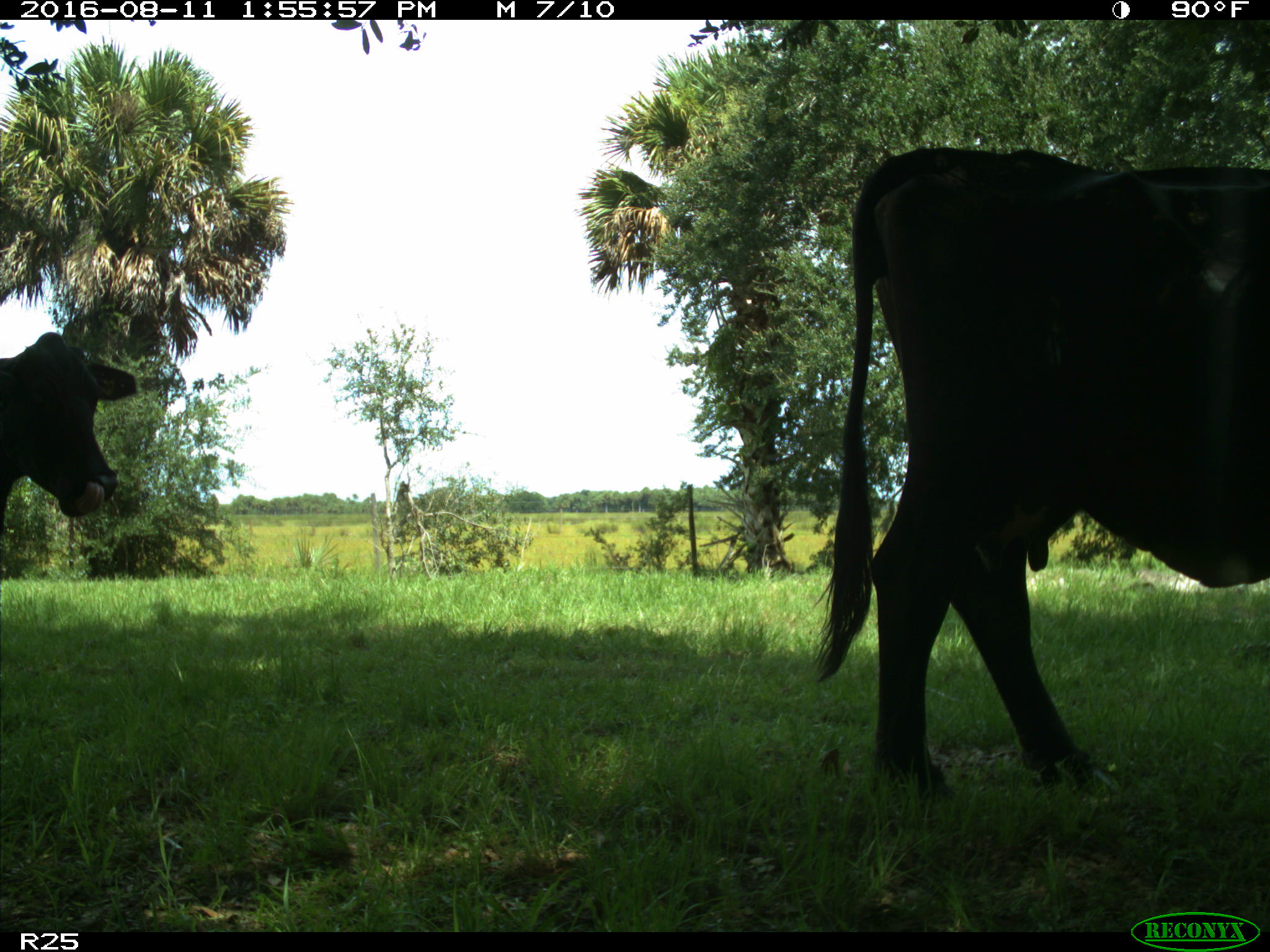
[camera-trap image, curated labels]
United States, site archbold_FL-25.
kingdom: Animalia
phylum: Chordata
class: Mammalia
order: Artiodactyla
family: Bovidae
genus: Bos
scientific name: Bos taurus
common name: domestic cow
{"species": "Bos taurus (domestic cow)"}